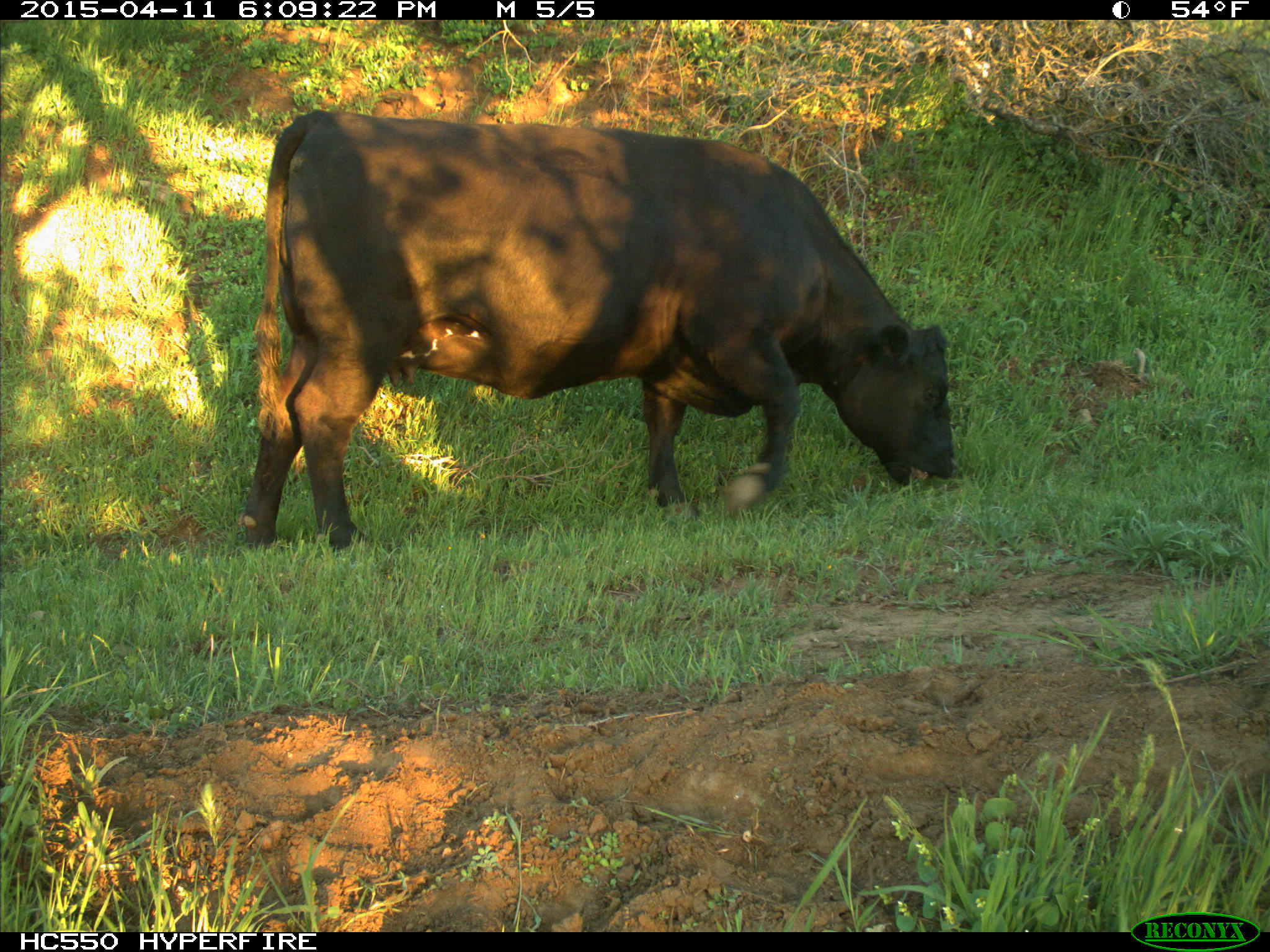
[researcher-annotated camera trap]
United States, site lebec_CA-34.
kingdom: Animalia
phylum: Chordata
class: Mammalia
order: Artiodactyla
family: Bovidae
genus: Bos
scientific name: Bos taurus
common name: domestic cow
Bos taurus (domestic cow).